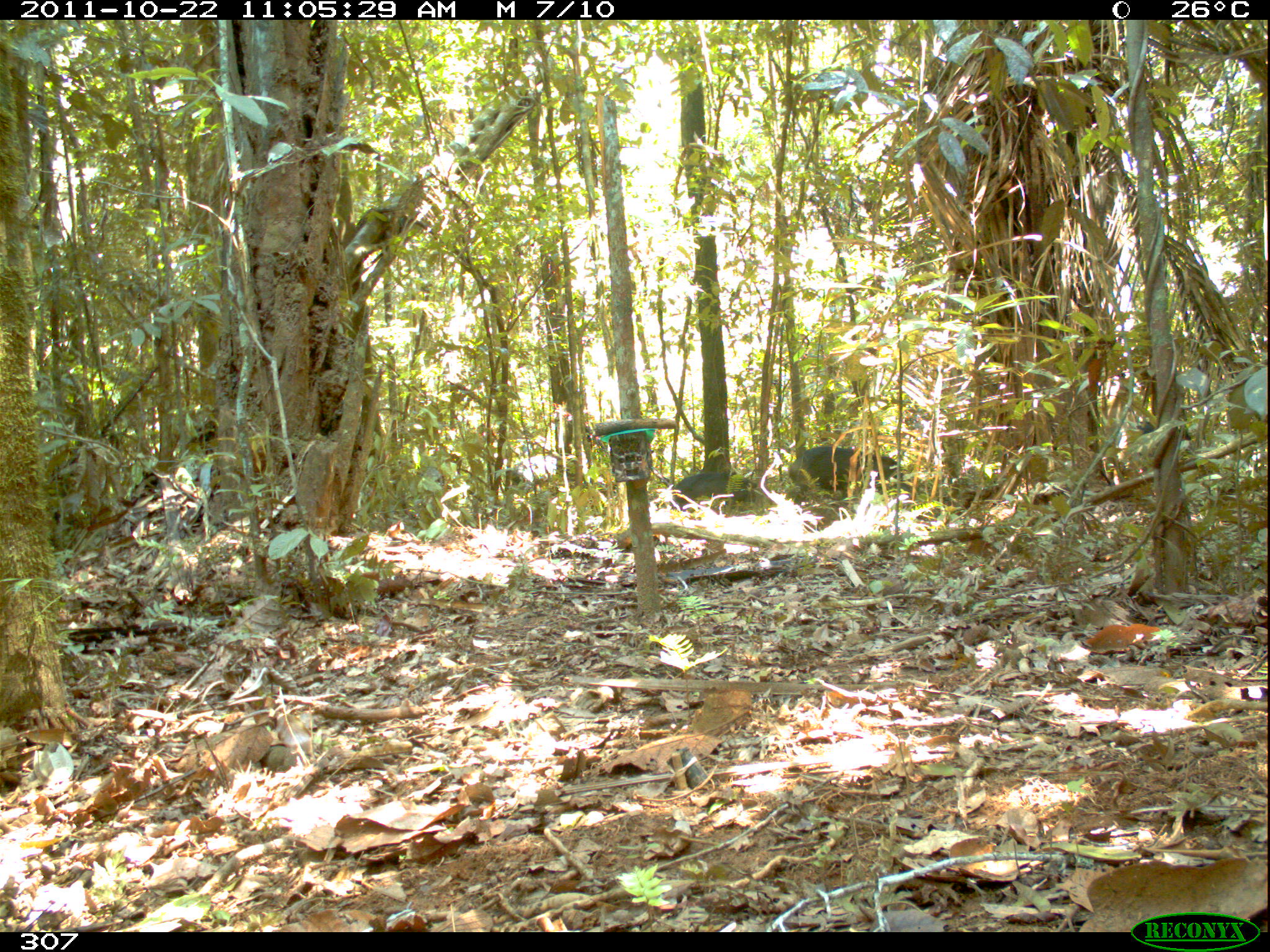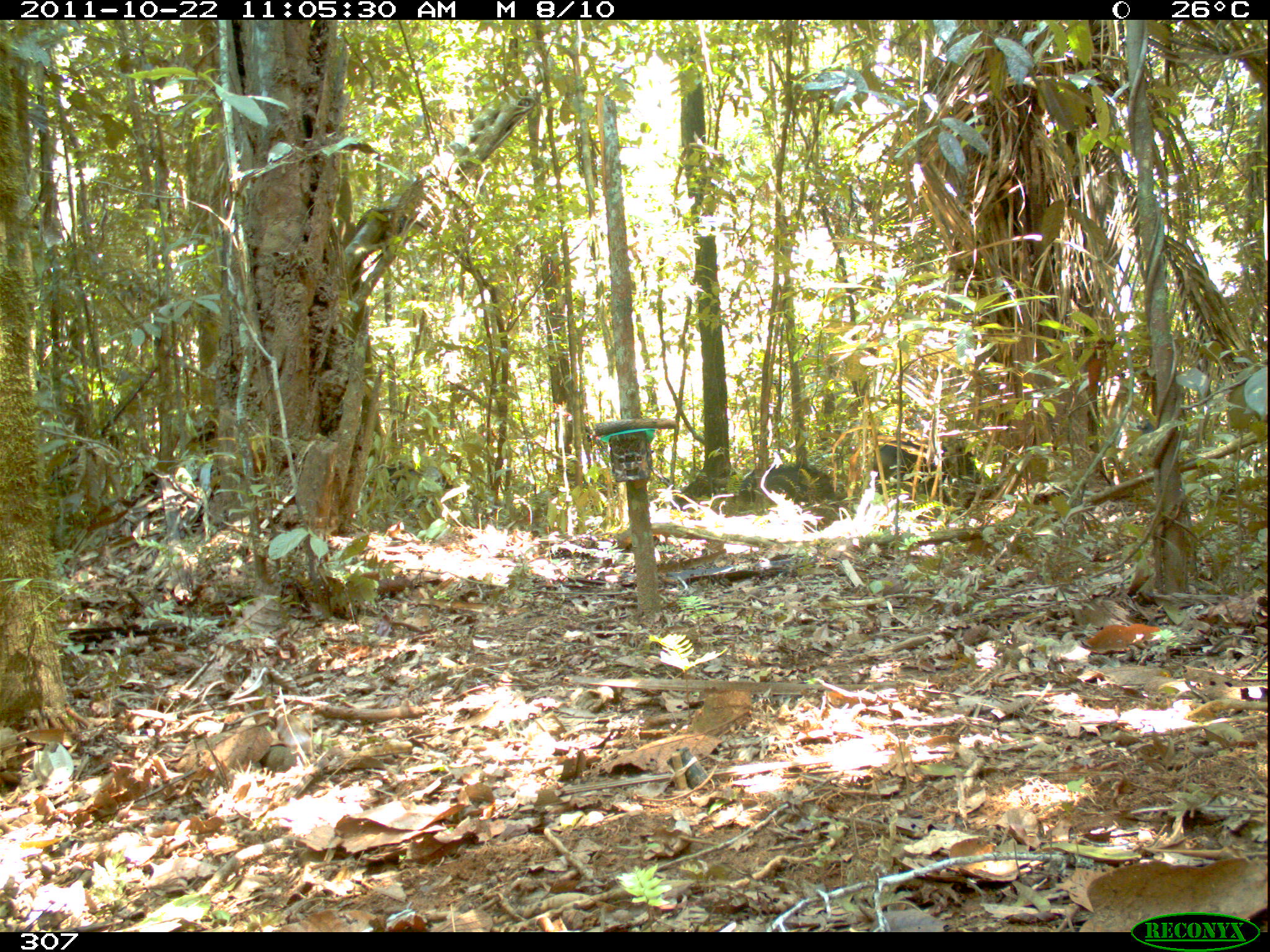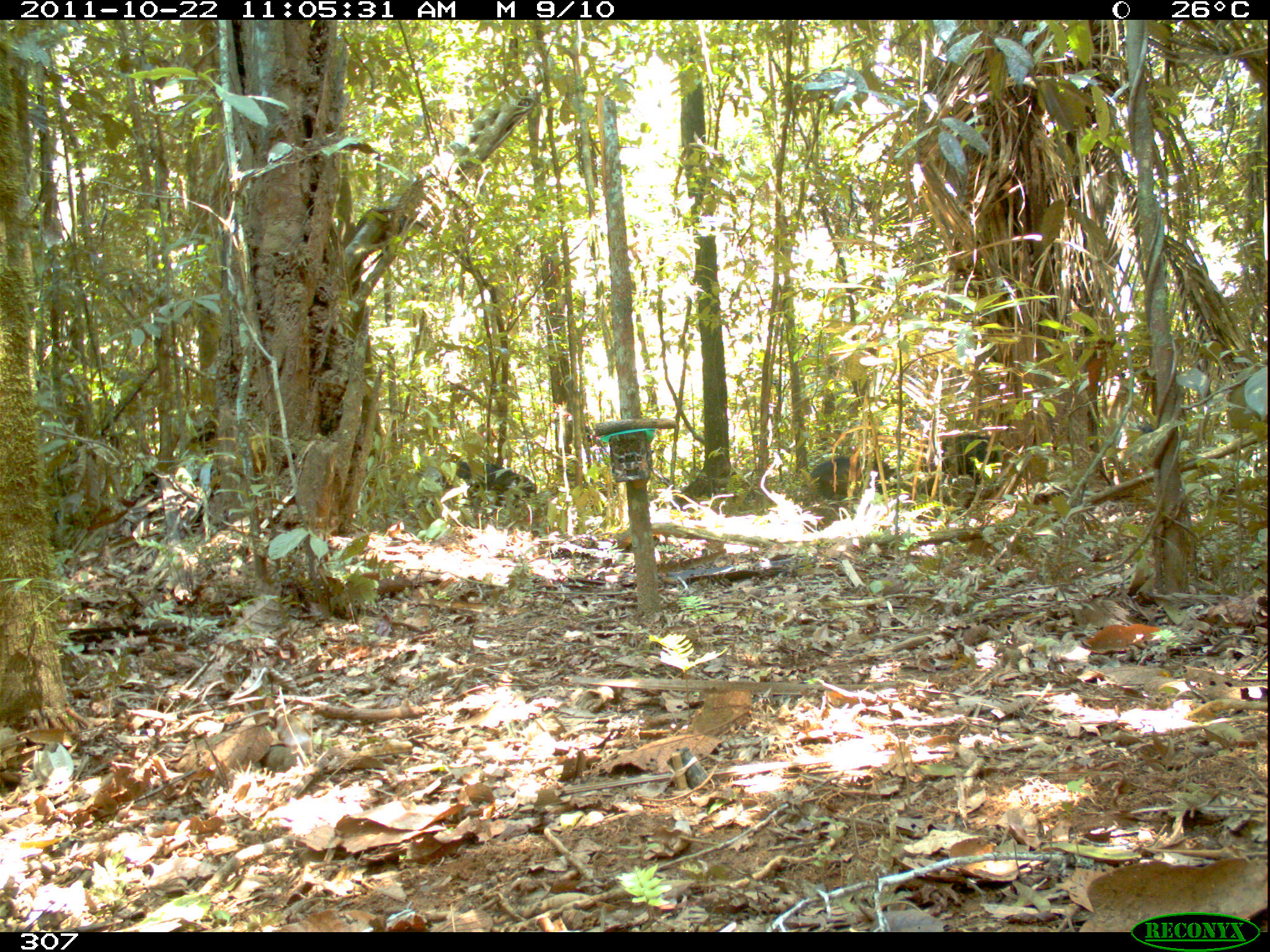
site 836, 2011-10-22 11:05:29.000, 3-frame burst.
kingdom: Animalia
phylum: Chordata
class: Mammalia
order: Artiodactyla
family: Tayassuidae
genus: Tayassu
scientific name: Tayassu pecari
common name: white-lipped peccary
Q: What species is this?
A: Tayassu pecari (white-lipped peccary).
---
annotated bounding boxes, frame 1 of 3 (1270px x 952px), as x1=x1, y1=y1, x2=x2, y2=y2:
tayassu pecari: x1=788, y1=446, x2=916, y2=505; x1=669, y1=472, x2=757, y2=509; x1=490, y1=469, x2=534, y2=491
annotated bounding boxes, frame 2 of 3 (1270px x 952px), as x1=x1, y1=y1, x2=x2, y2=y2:
tayassu pecari: x1=872, y1=438, x2=999, y2=512; x1=739, y1=462, x2=848, y2=513